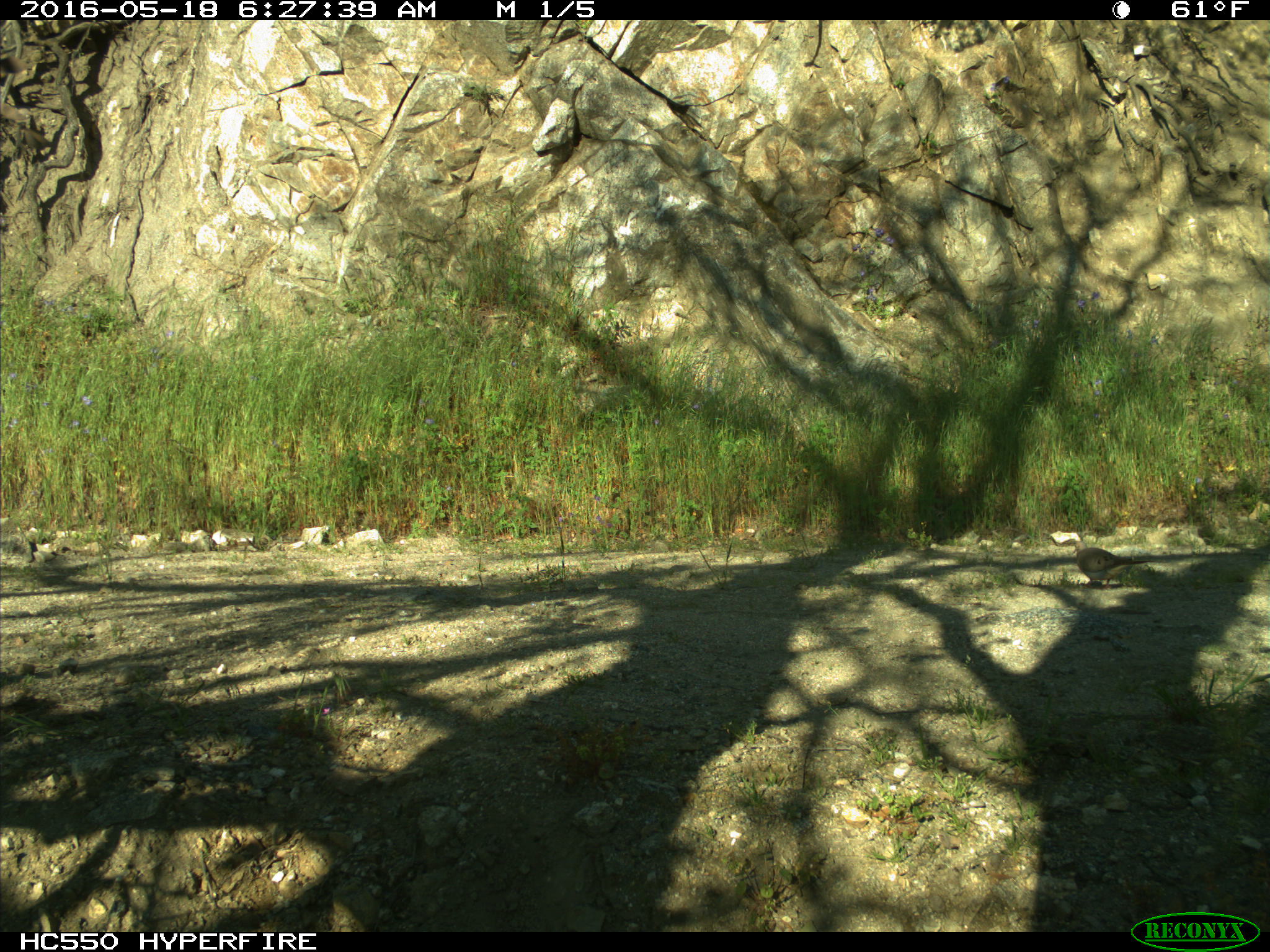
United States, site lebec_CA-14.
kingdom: Animalia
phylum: Chordata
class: Aves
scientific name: Aves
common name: birds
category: unidentified bird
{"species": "unidentified bird (birds) (Aves)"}